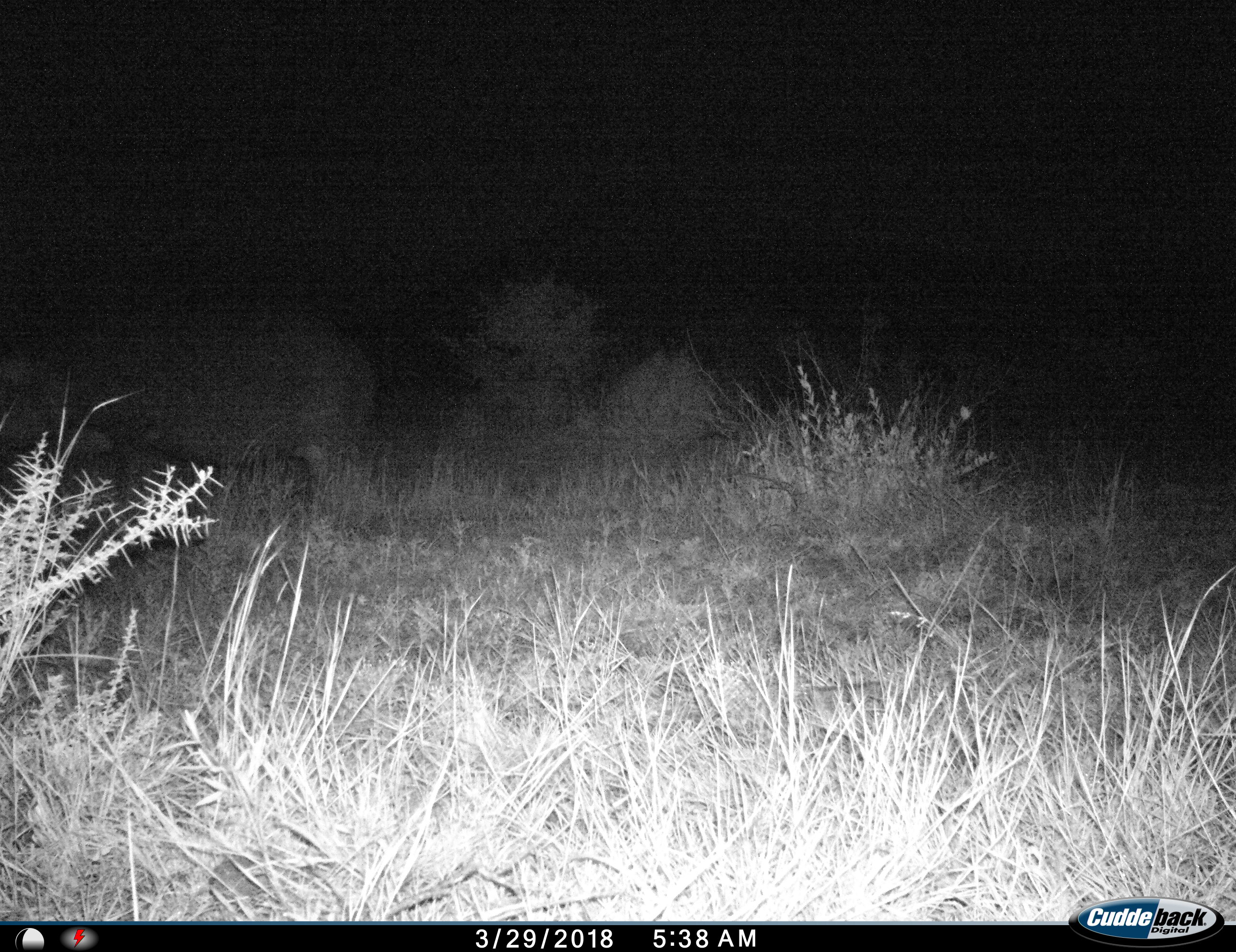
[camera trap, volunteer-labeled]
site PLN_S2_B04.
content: unidentified animal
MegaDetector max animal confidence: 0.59